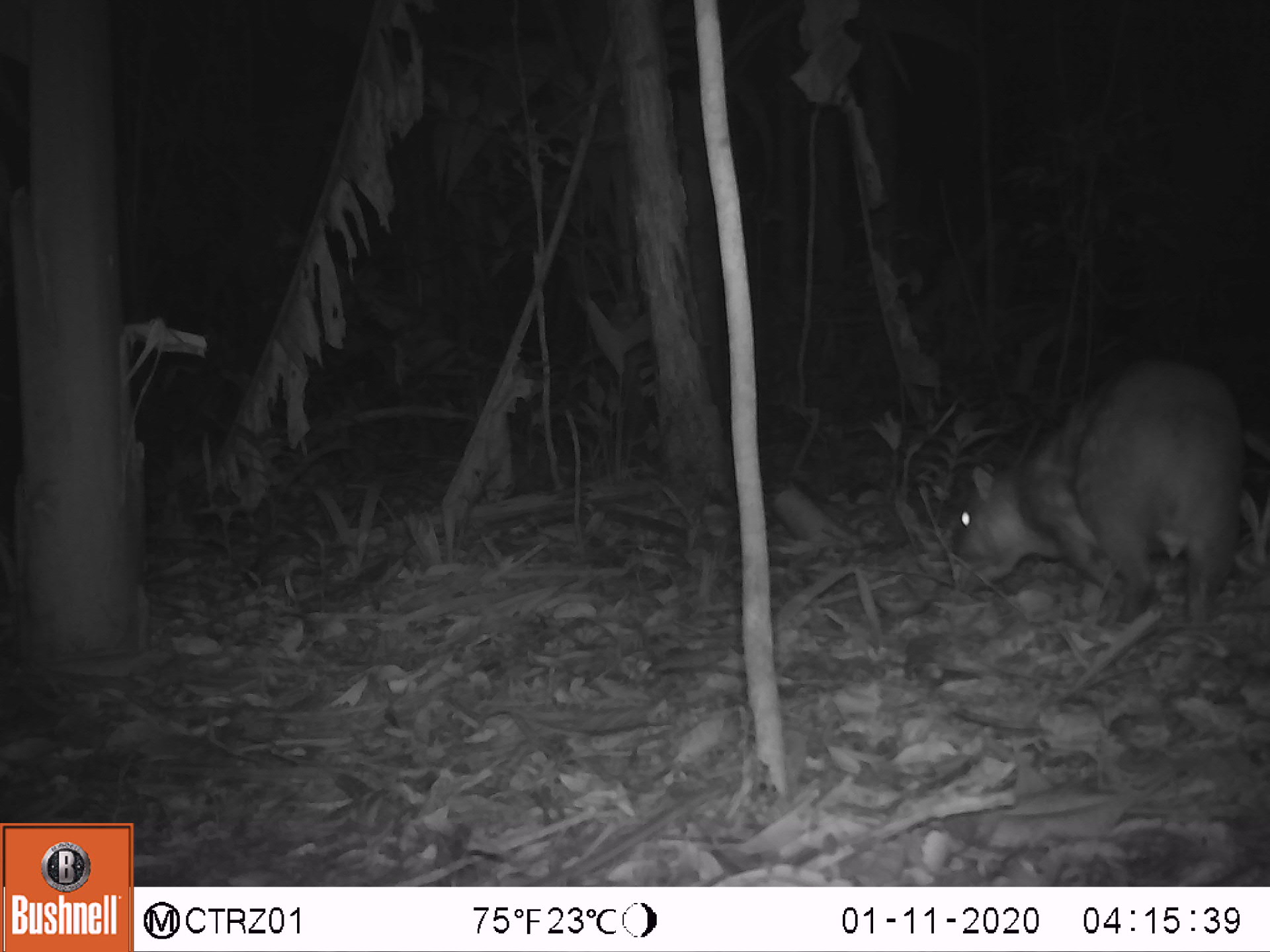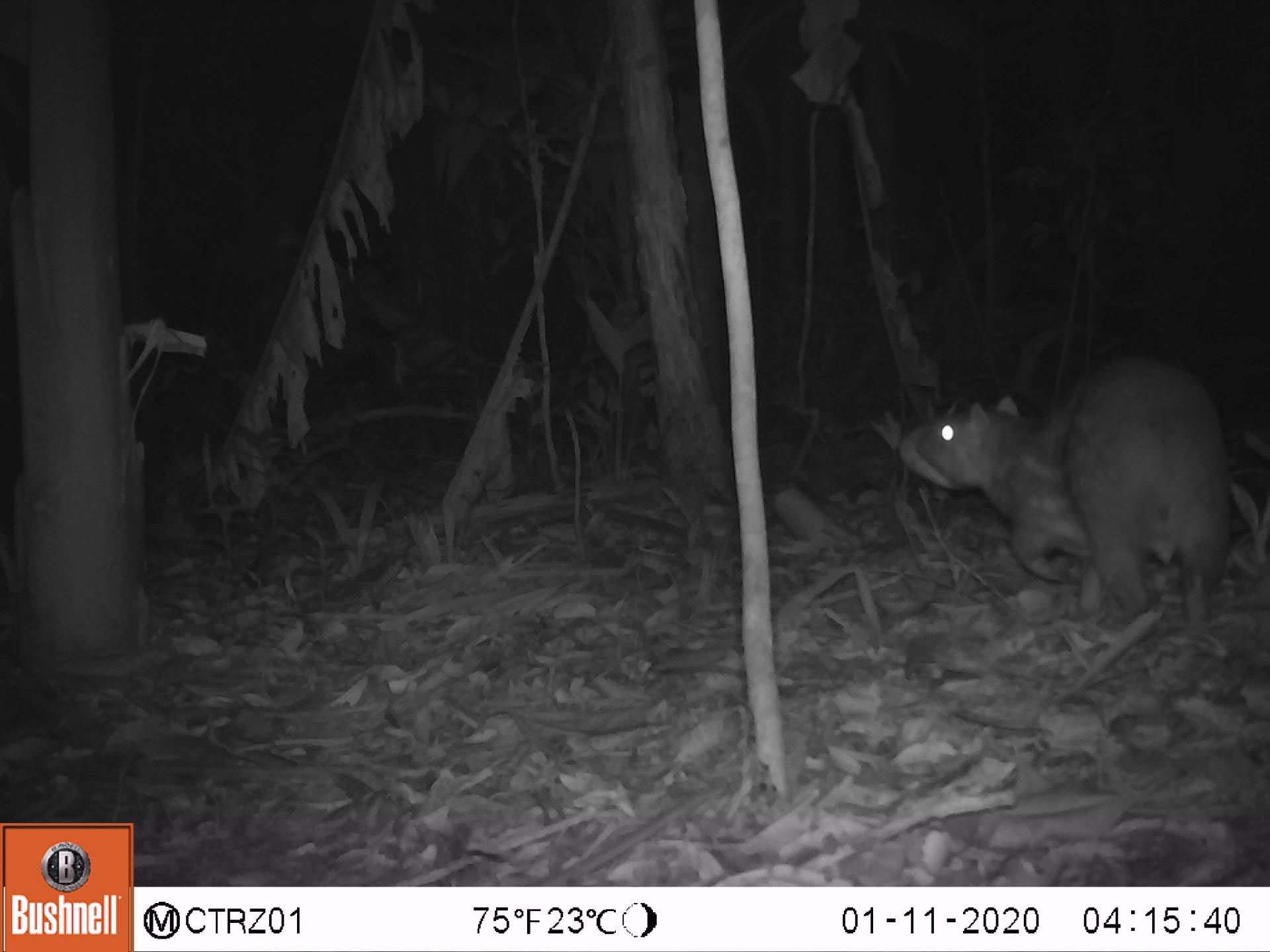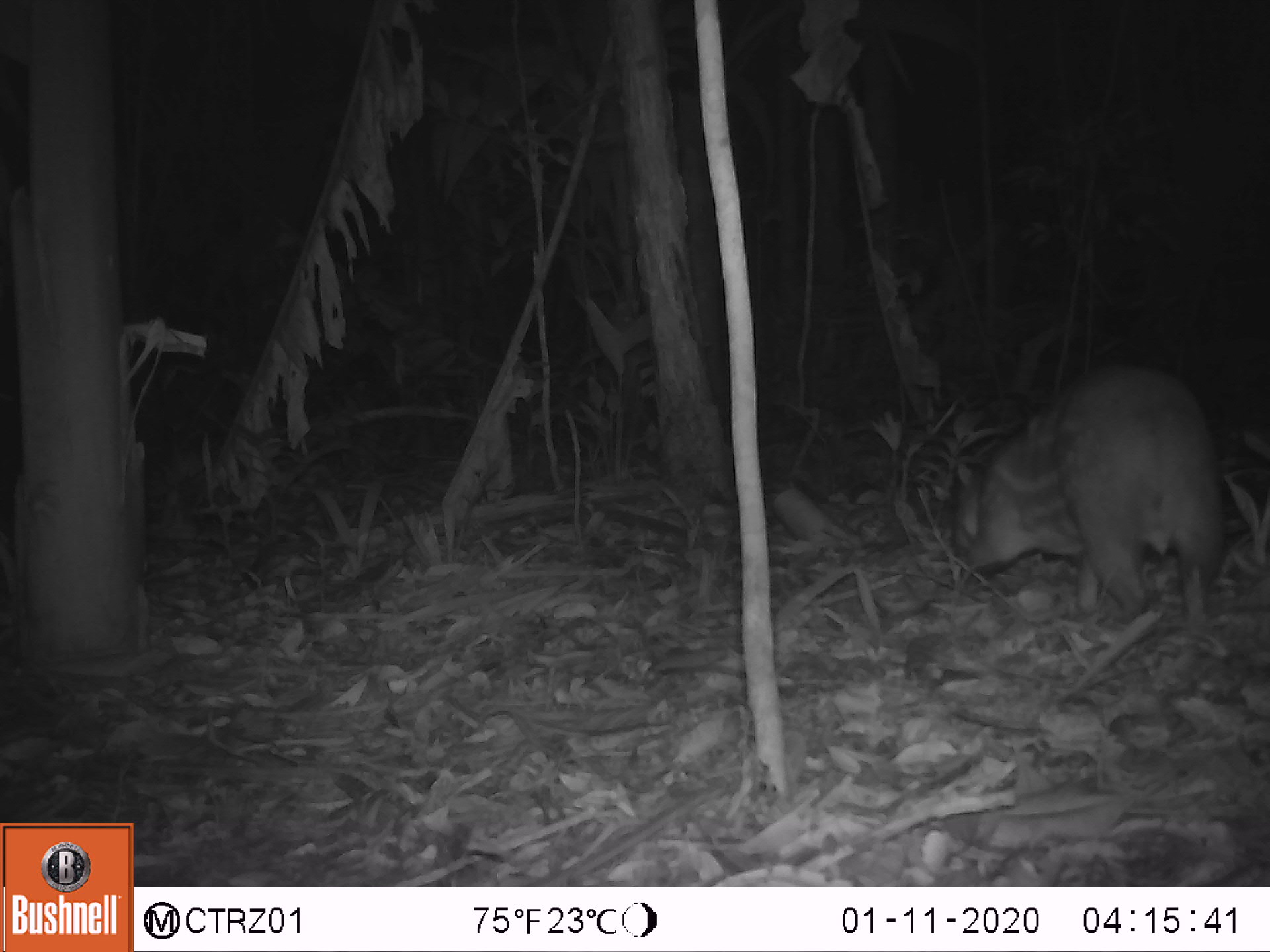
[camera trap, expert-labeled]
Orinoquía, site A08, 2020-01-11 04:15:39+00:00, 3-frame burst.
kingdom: Animalia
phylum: Chordata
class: Mammalia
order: Rodentia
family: Cuniculidae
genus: Cuniculus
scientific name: Cuniculus paca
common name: spotted paca